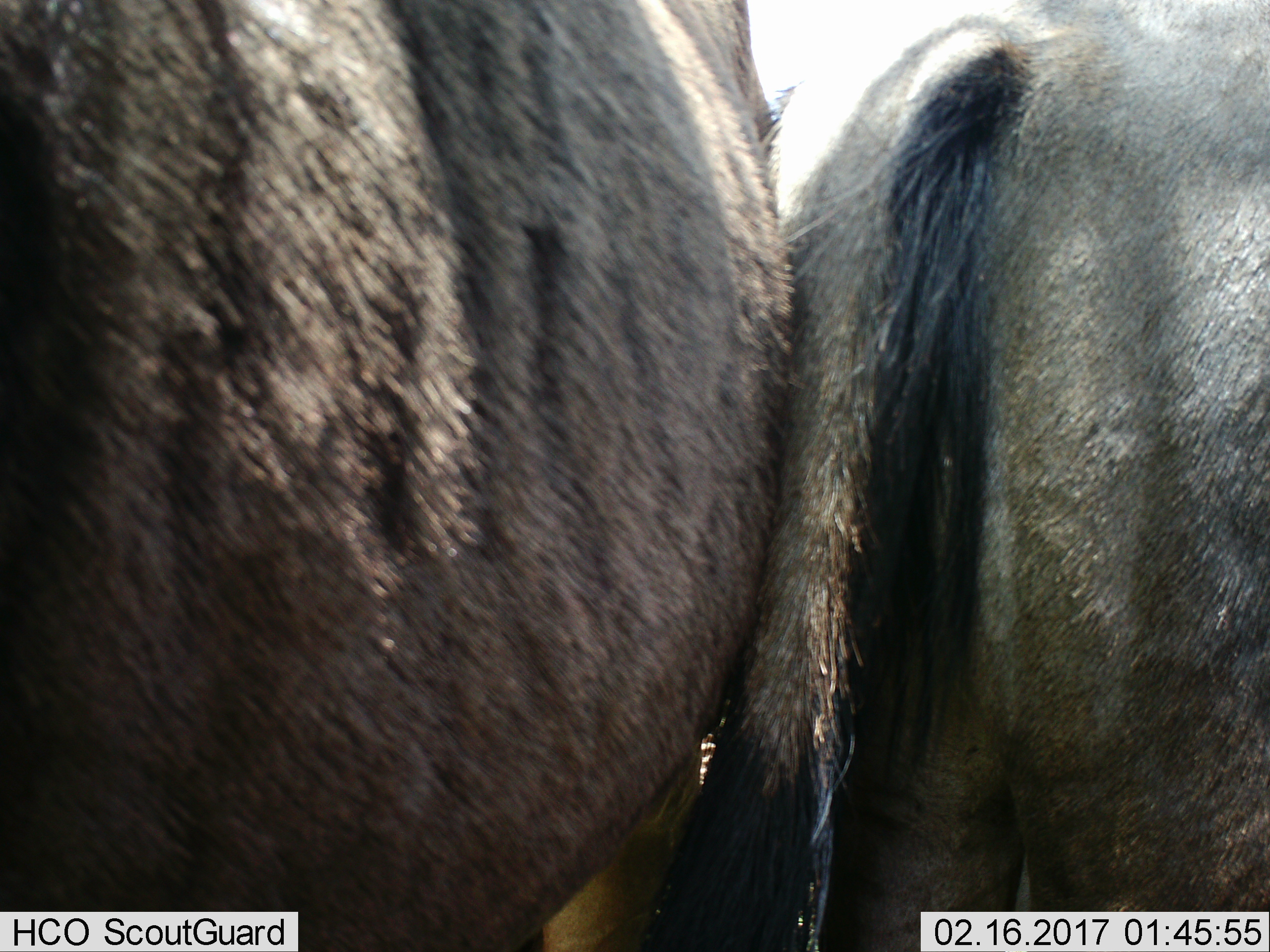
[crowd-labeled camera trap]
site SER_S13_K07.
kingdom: Animalia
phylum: Chordata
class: Mammalia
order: Artiodactyla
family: Bovidae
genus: Connochaetes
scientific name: Connochaetes taurinus taurinus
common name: blue wildebeest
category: wildebeestblue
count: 2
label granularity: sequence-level